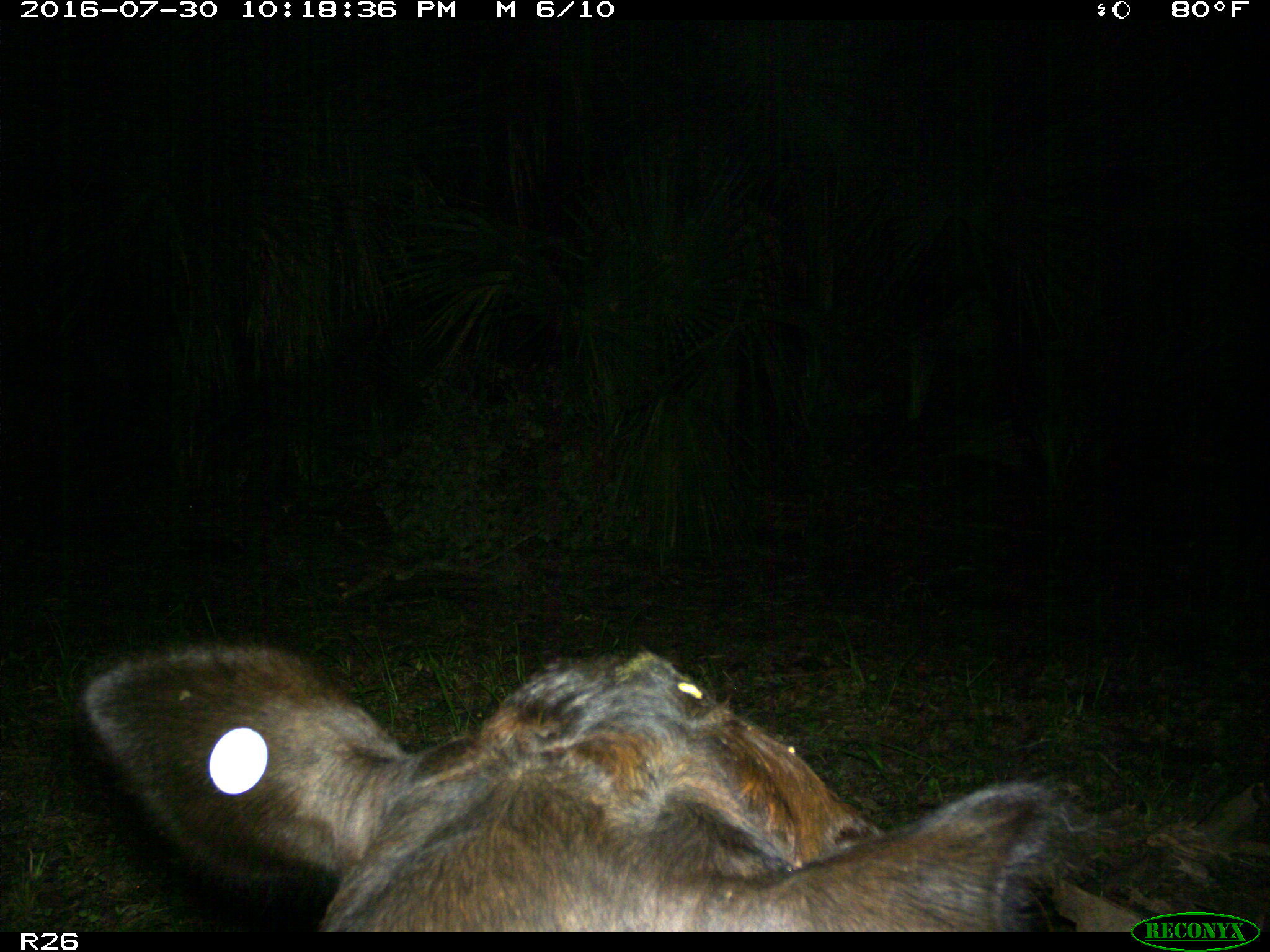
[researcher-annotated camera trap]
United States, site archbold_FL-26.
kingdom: Animalia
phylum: Chordata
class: Mammalia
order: Artiodactyla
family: Bovidae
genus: Bos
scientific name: Bos taurus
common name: domestic cow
Bos taurus (domestic cow).